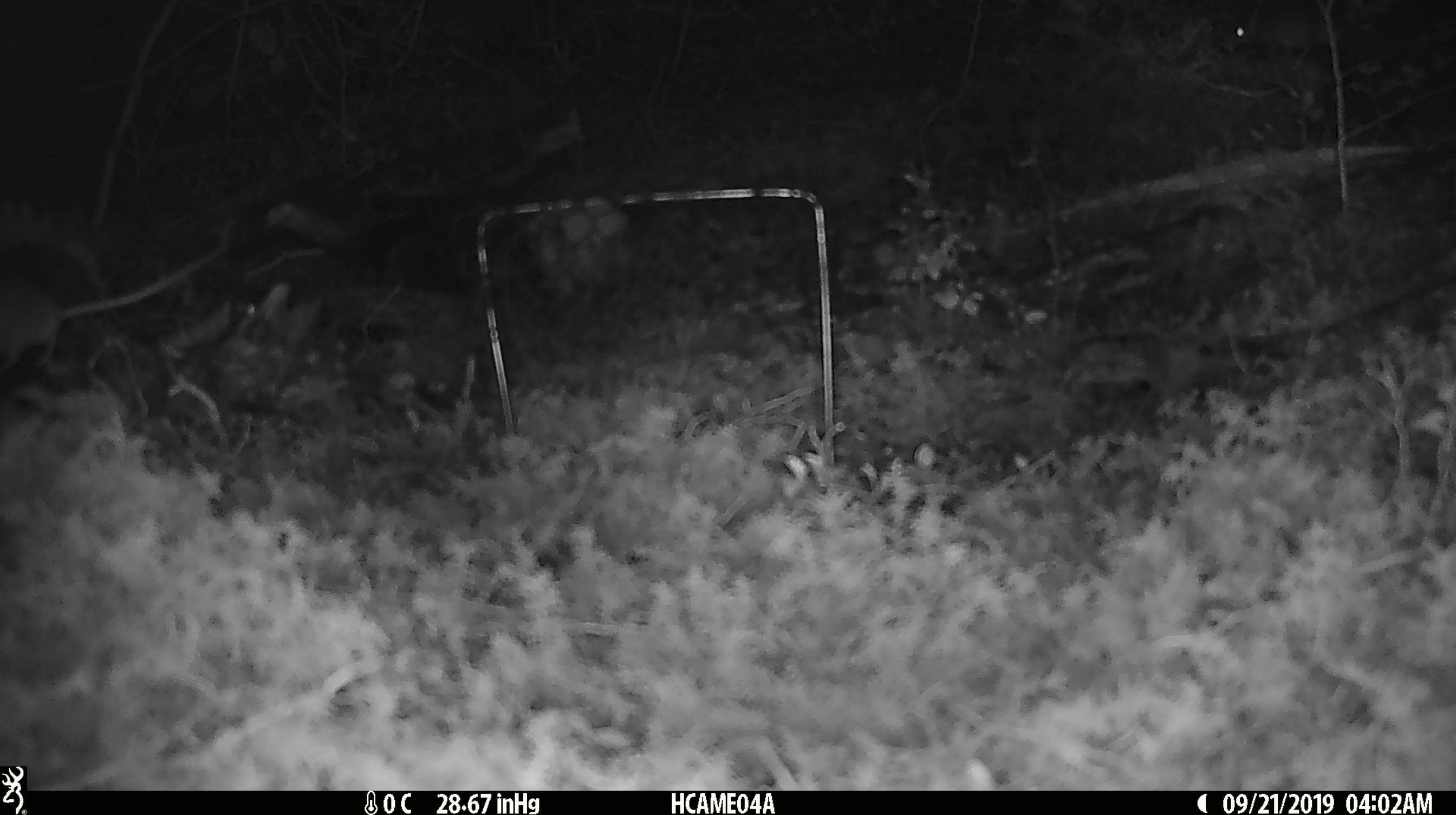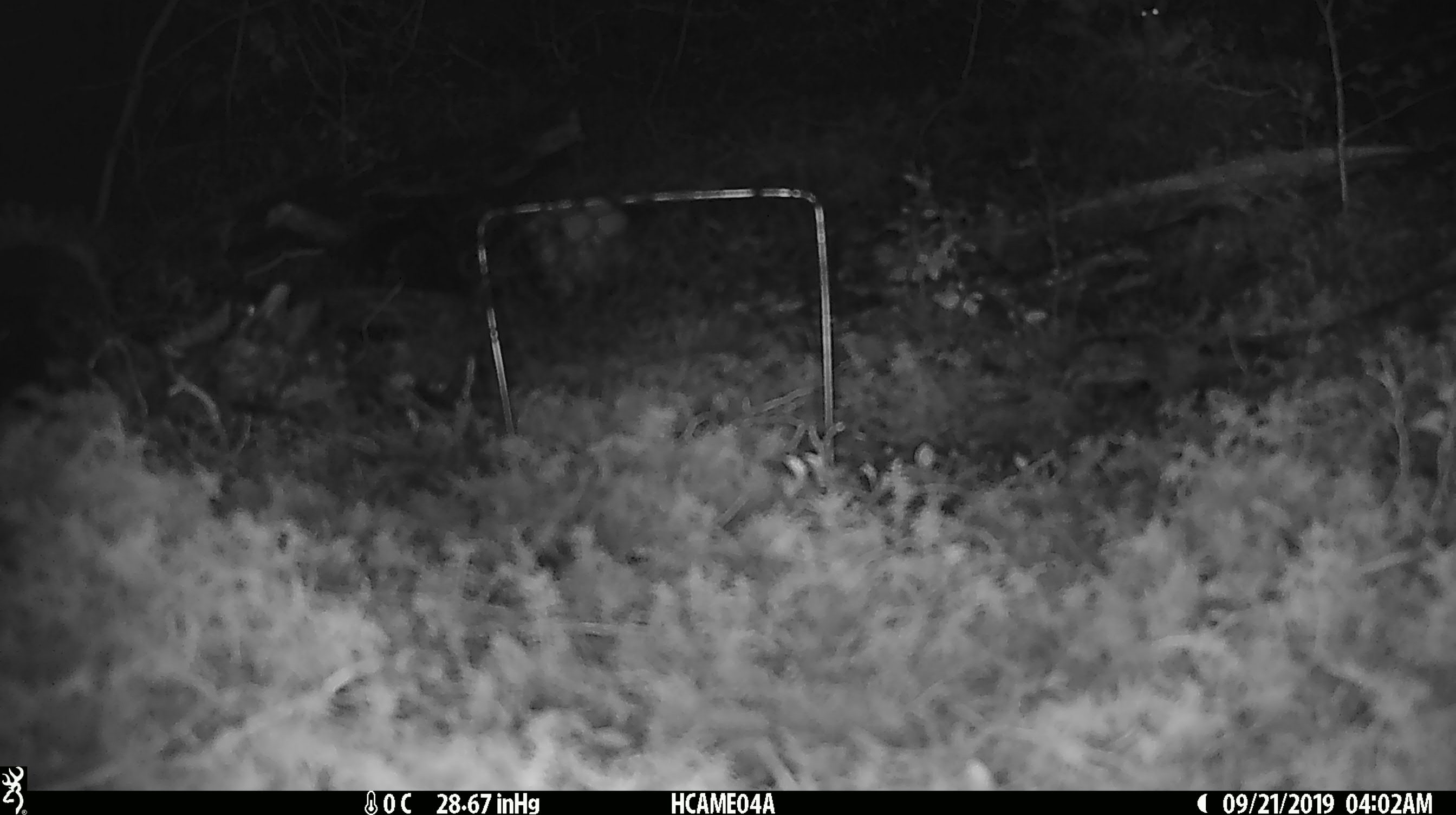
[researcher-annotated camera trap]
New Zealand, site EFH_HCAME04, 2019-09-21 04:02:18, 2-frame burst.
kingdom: Animalia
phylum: Chordata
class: Mammalia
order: Rodentia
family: Muridae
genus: Mus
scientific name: Mus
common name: mouse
Mouse (Mus).